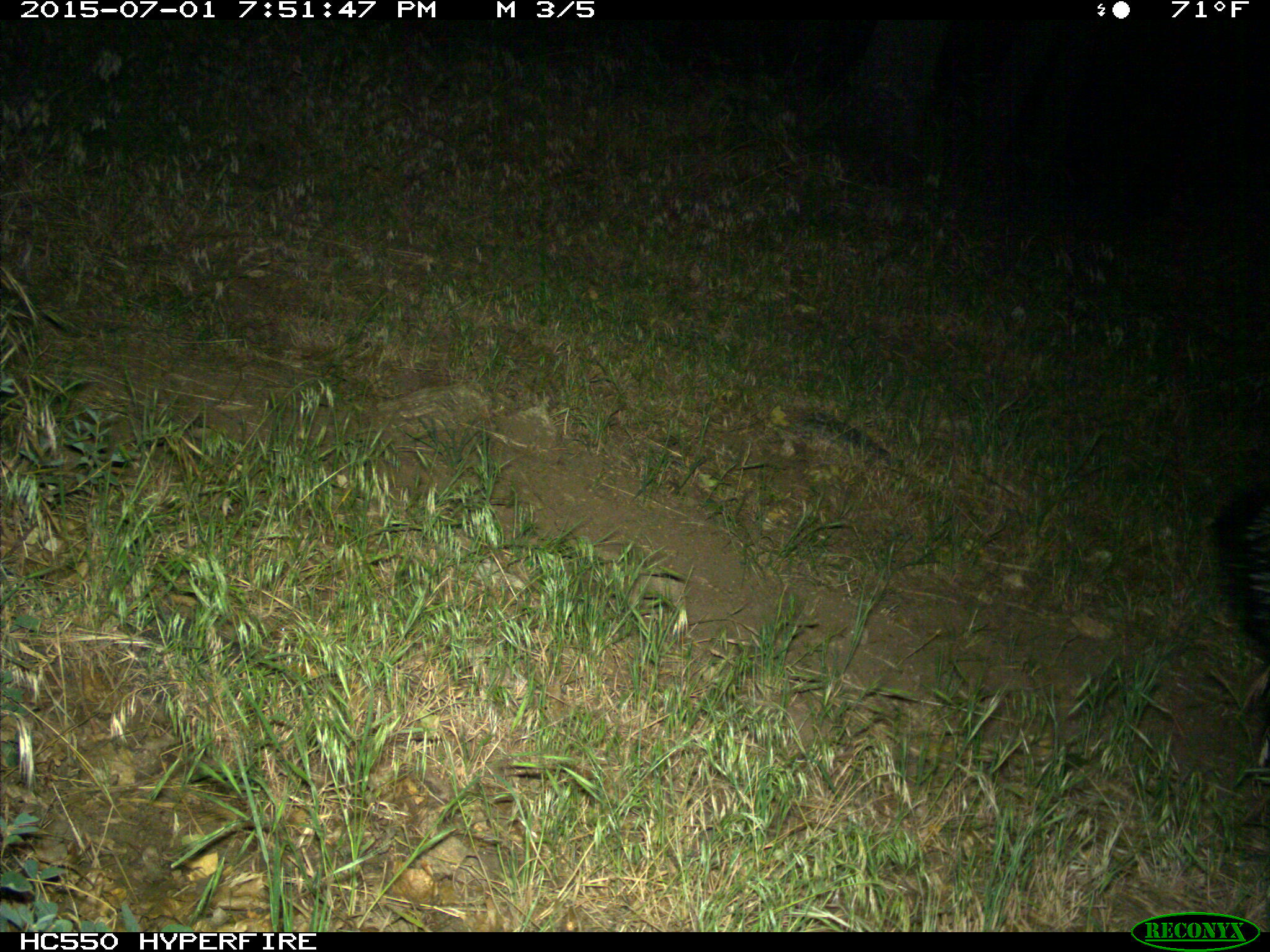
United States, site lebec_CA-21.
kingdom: Animalia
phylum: Chordata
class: Mammalia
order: Carnivora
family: Mephitidae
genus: Mephitis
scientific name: Mephitis mephitis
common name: striped skunk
Mephitis mephitis (striped skunk).